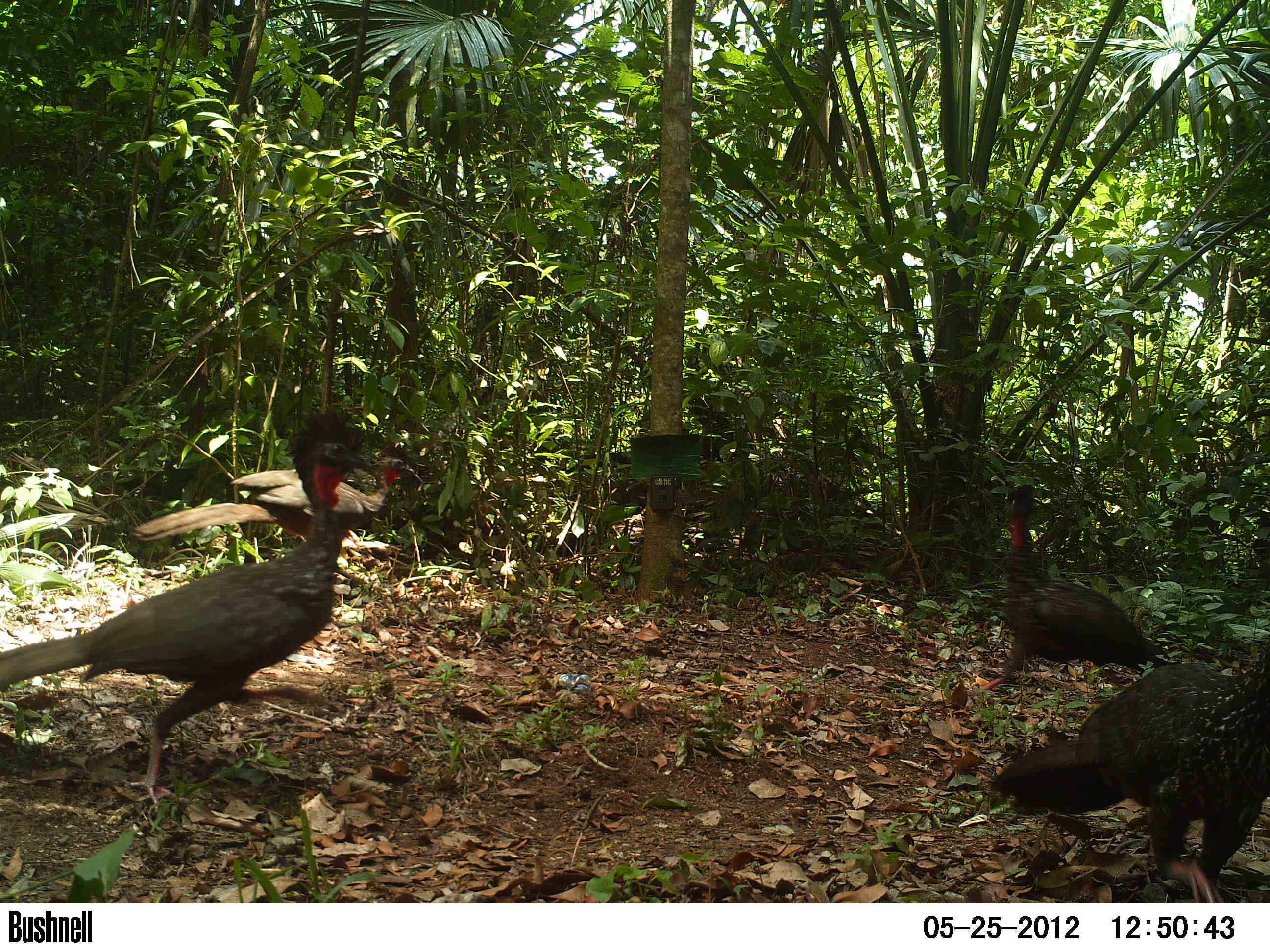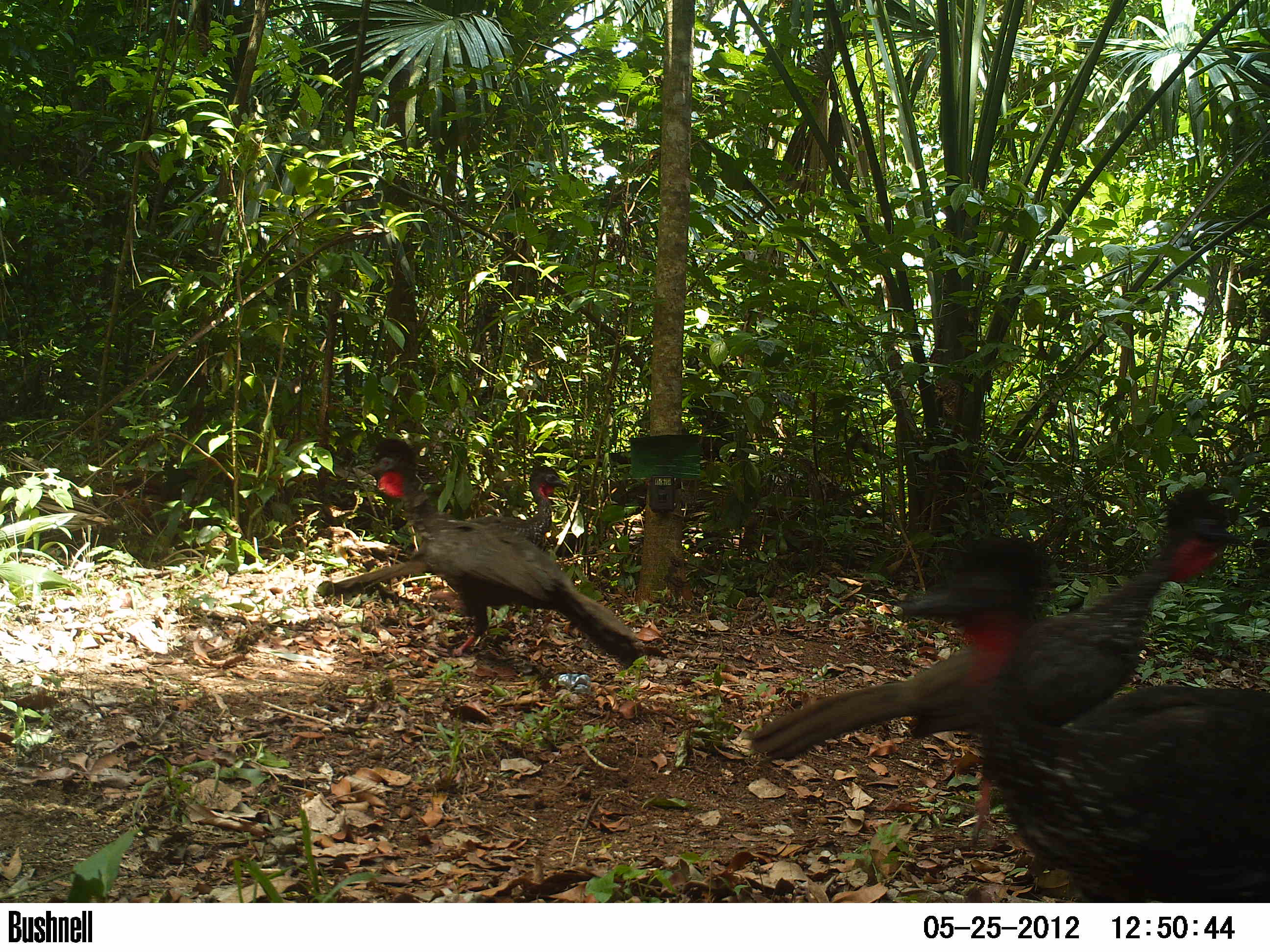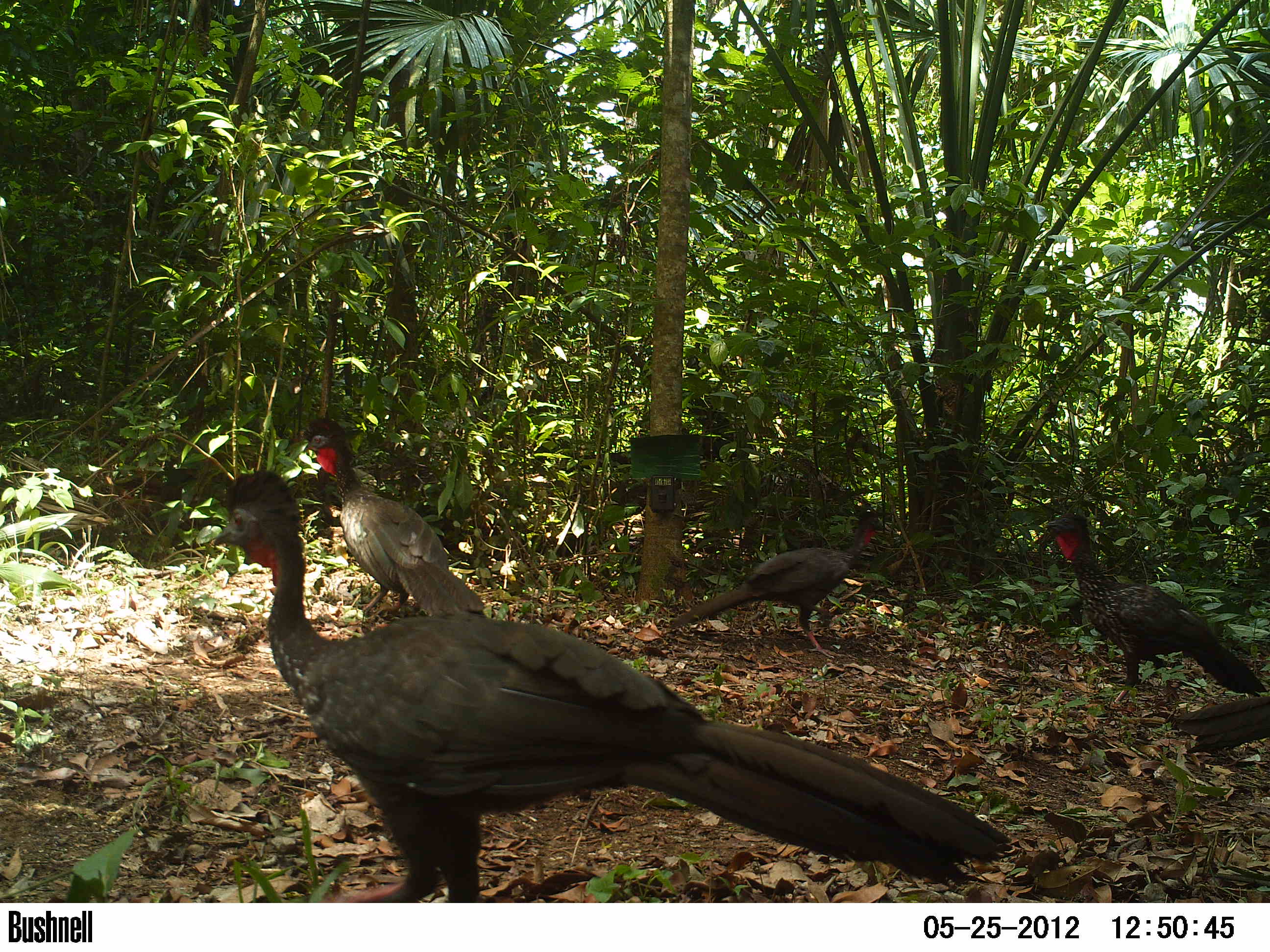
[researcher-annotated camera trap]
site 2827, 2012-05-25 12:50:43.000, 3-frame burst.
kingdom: Animalia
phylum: Chordata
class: Aves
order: Galliformes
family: Cracidae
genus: Penelope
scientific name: Penelope purpurascens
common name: crested guan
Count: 5.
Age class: adult.